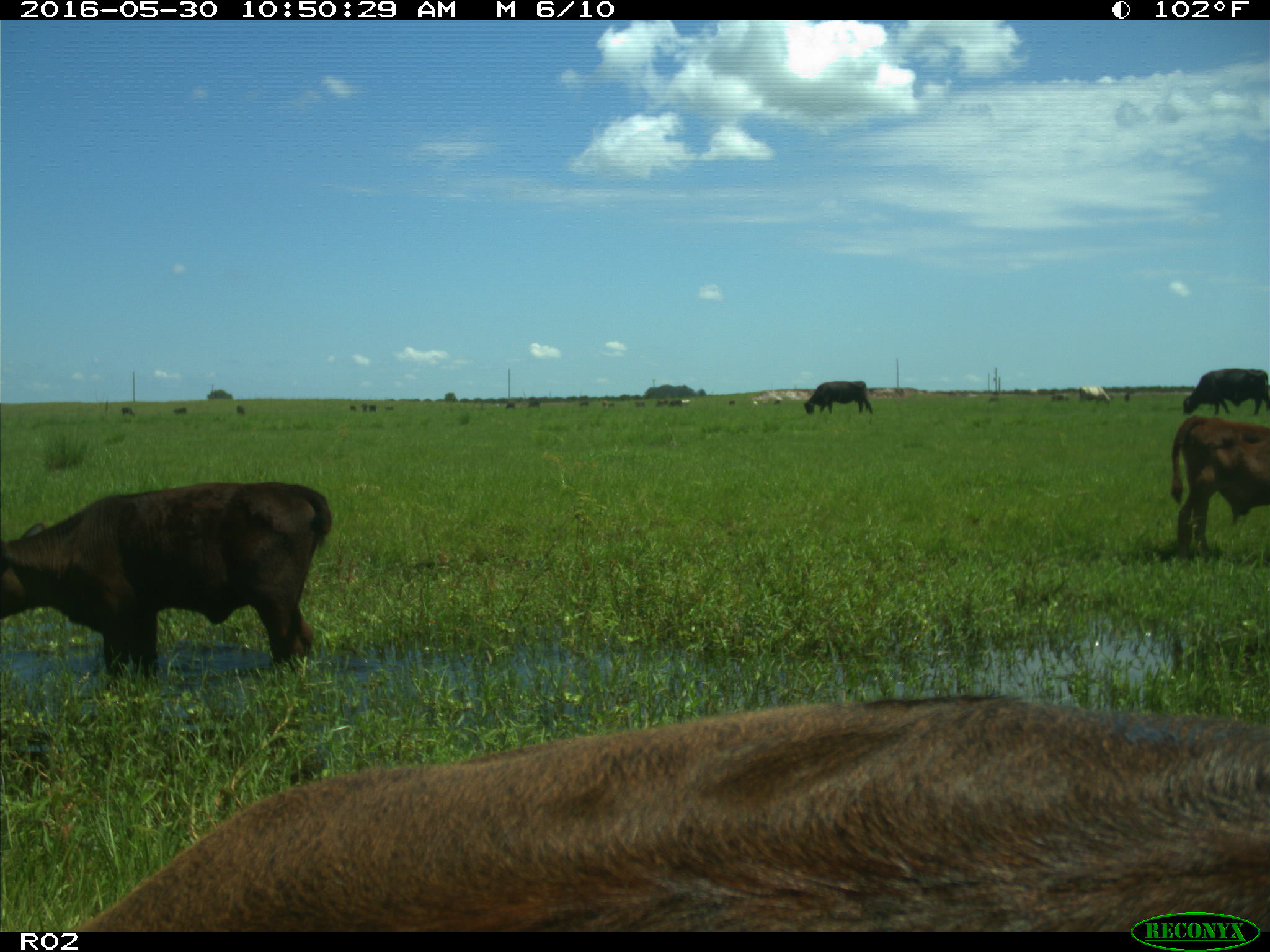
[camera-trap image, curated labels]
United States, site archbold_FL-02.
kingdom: Animalia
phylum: Chordata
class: Mammalia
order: Artiodactyla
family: Bovidae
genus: Bos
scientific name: Bos taurus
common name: domestic cow